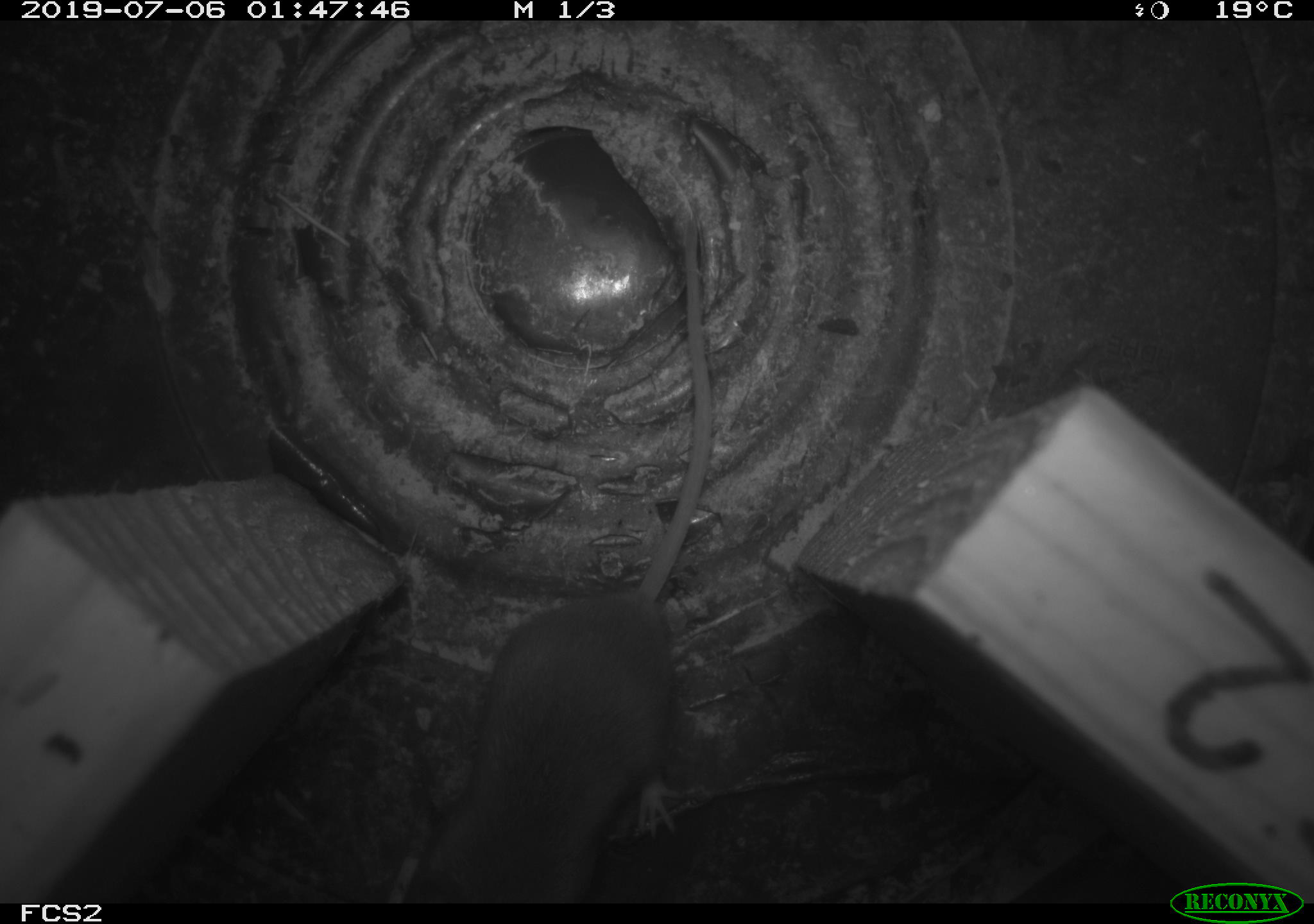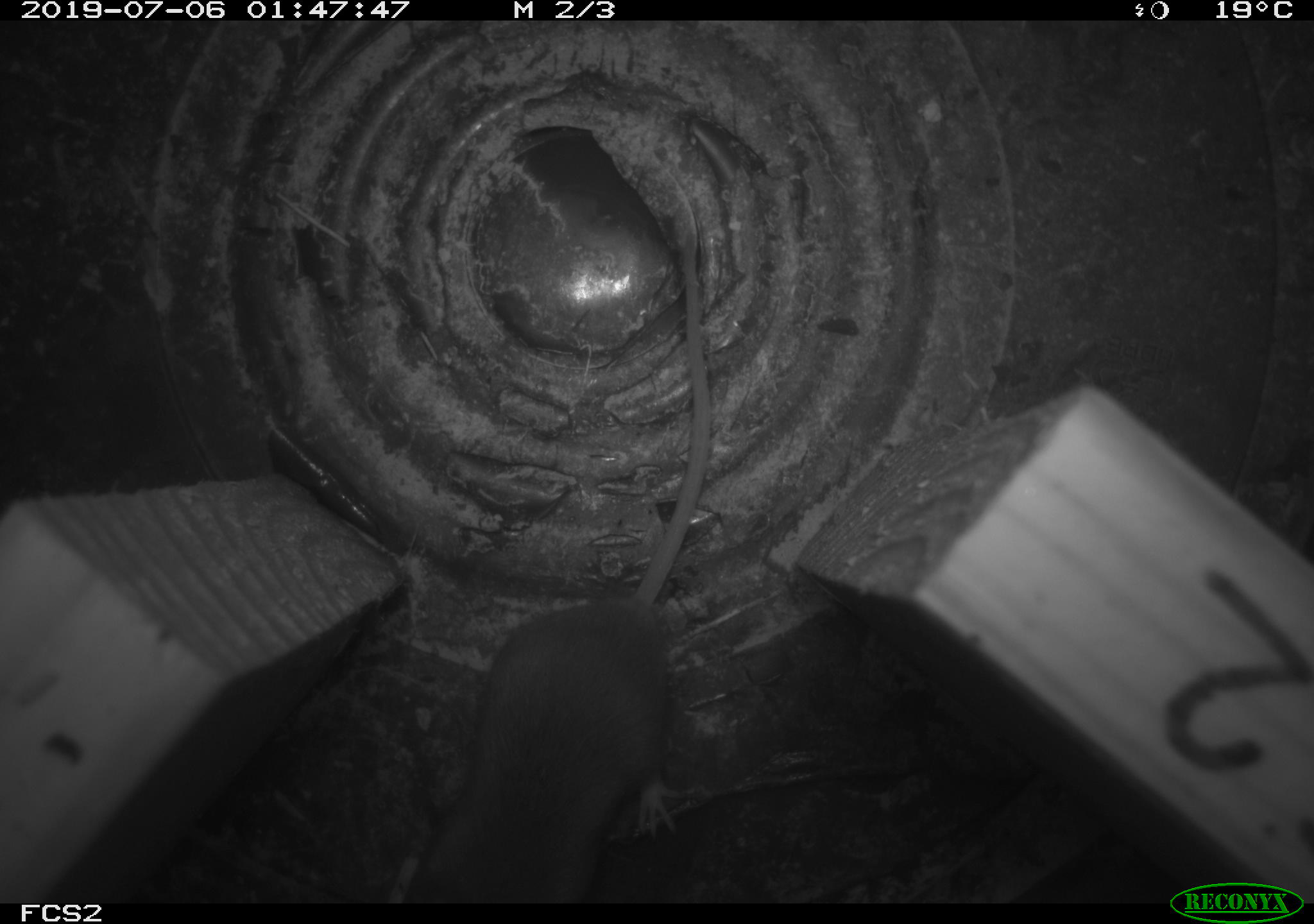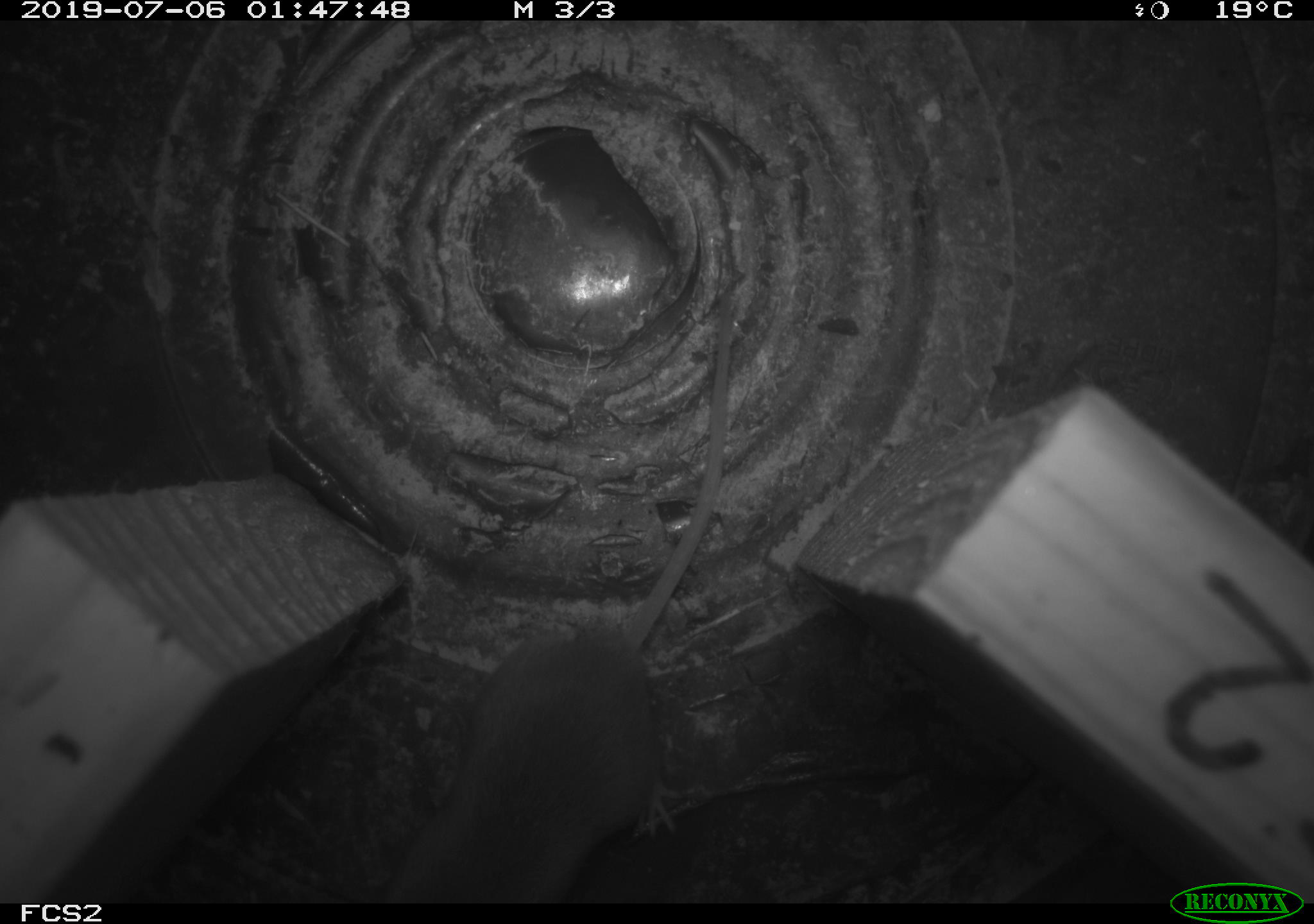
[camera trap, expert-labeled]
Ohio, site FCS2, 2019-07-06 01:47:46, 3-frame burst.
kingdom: Animalia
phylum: Chordata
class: Mammalia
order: Rodentia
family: Cricetidae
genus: Peromyscus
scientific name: Peromyscus leucopus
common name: white-footed mouse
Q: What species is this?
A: White-footed mouse (Peromyscus leucopus).